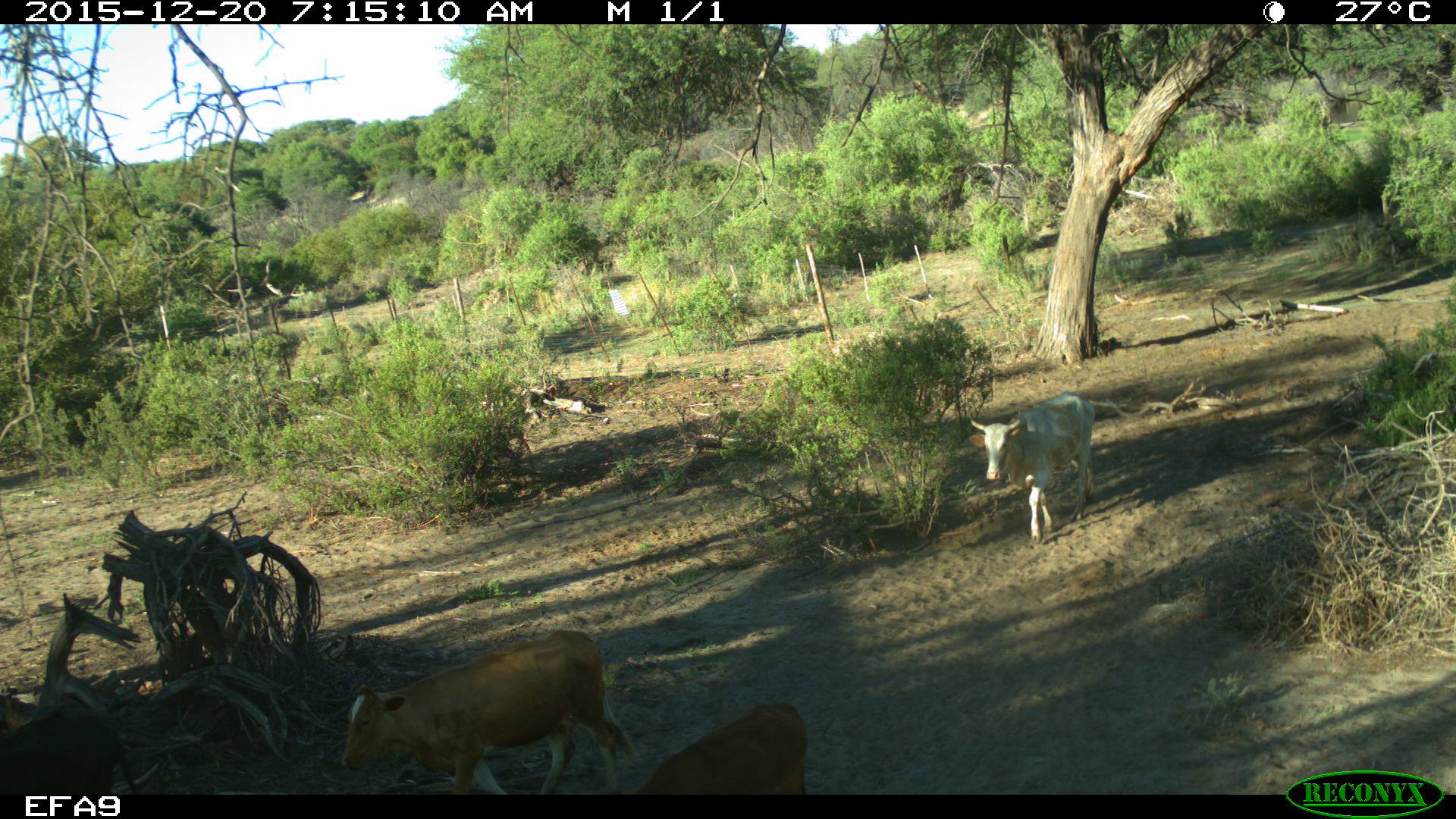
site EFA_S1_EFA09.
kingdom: Animalia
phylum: Chordata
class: Mammalia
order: Artiodactyla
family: Bovidae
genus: Bos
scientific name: Bos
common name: cattle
Cattle (Bos), count 3. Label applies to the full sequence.